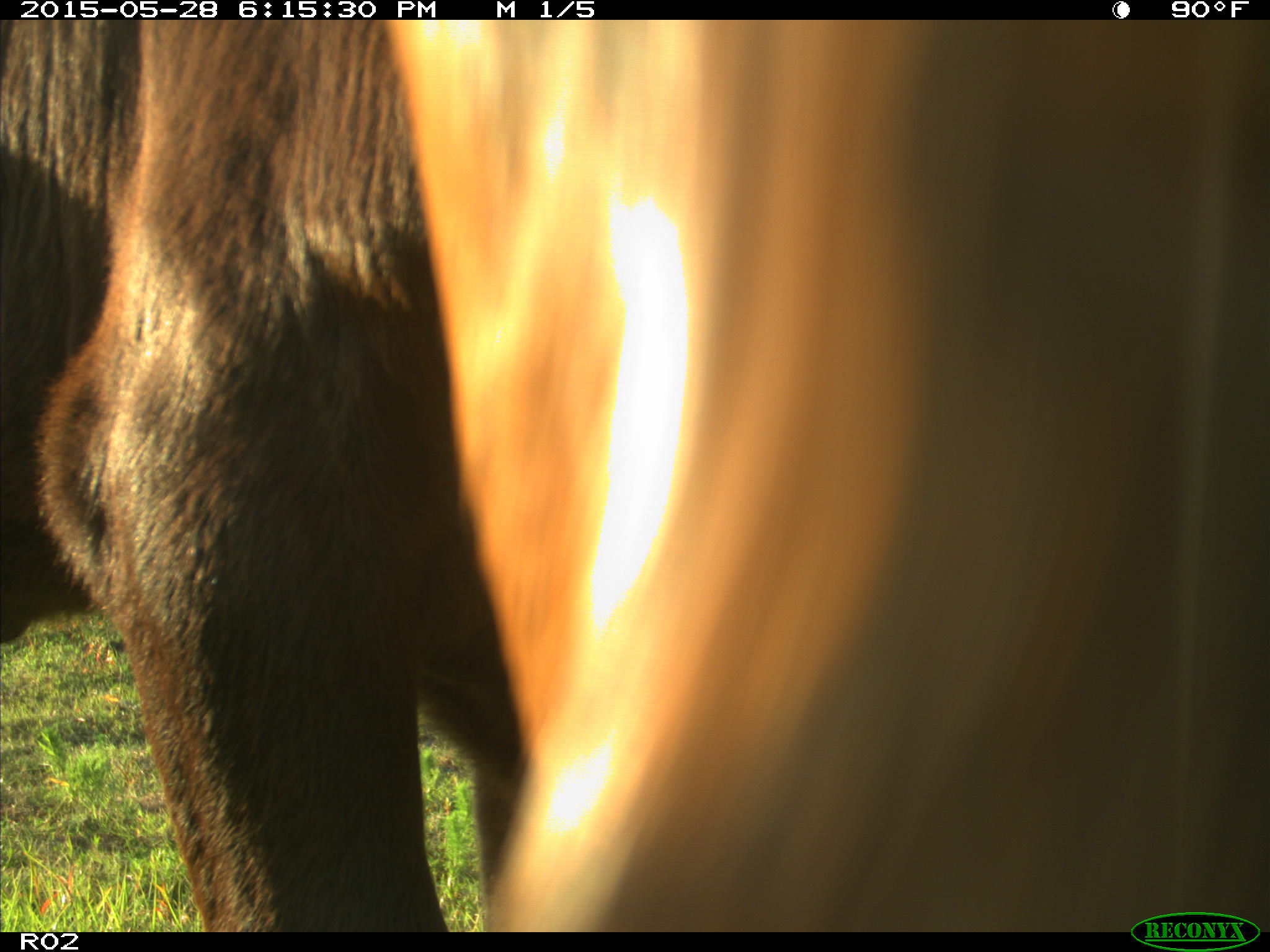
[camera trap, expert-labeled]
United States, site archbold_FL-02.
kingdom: Animalia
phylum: Chordata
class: Mammalia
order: Artiodactyla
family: Bovidae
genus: Bos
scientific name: Bos taurus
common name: domestic cow